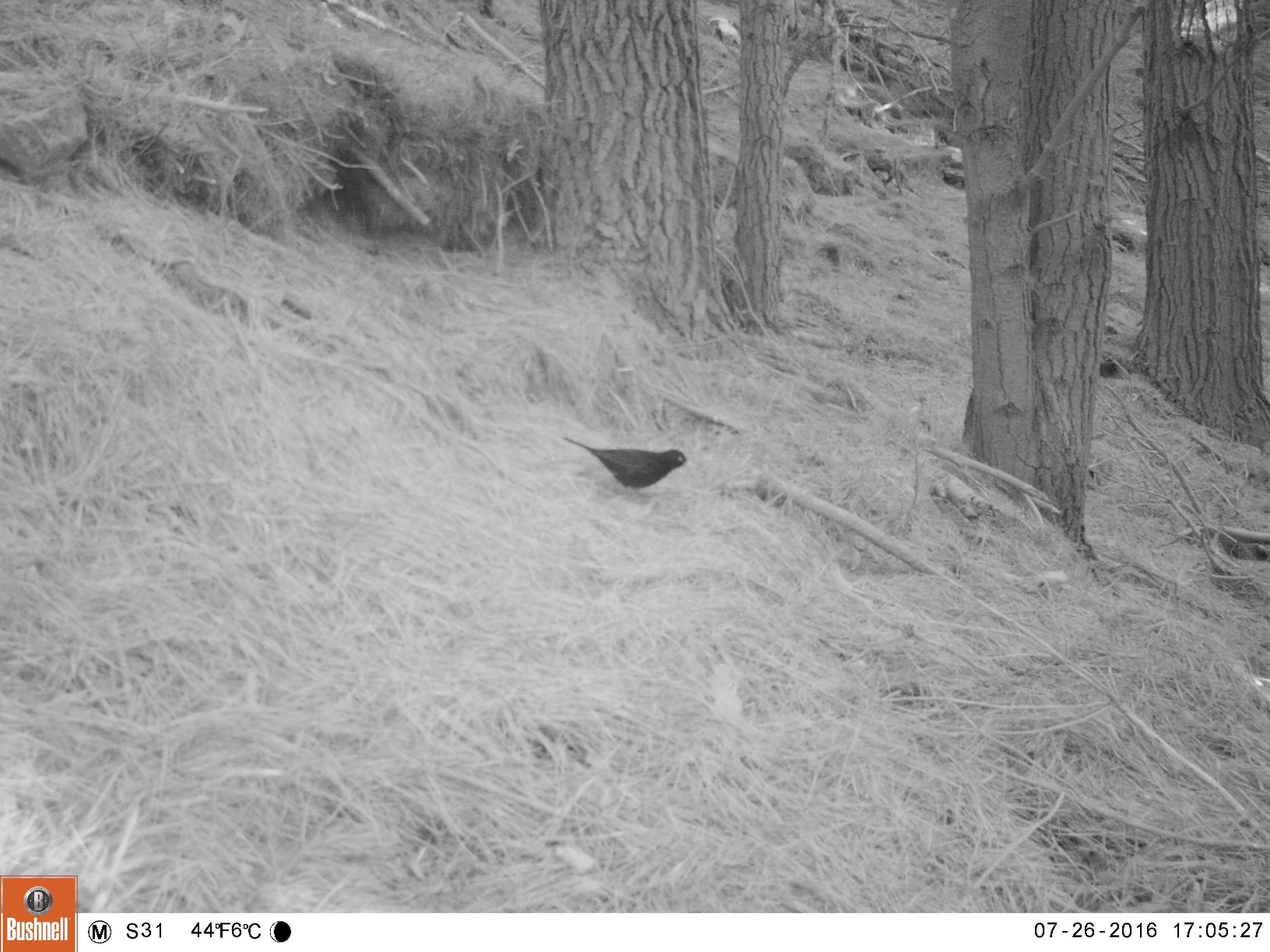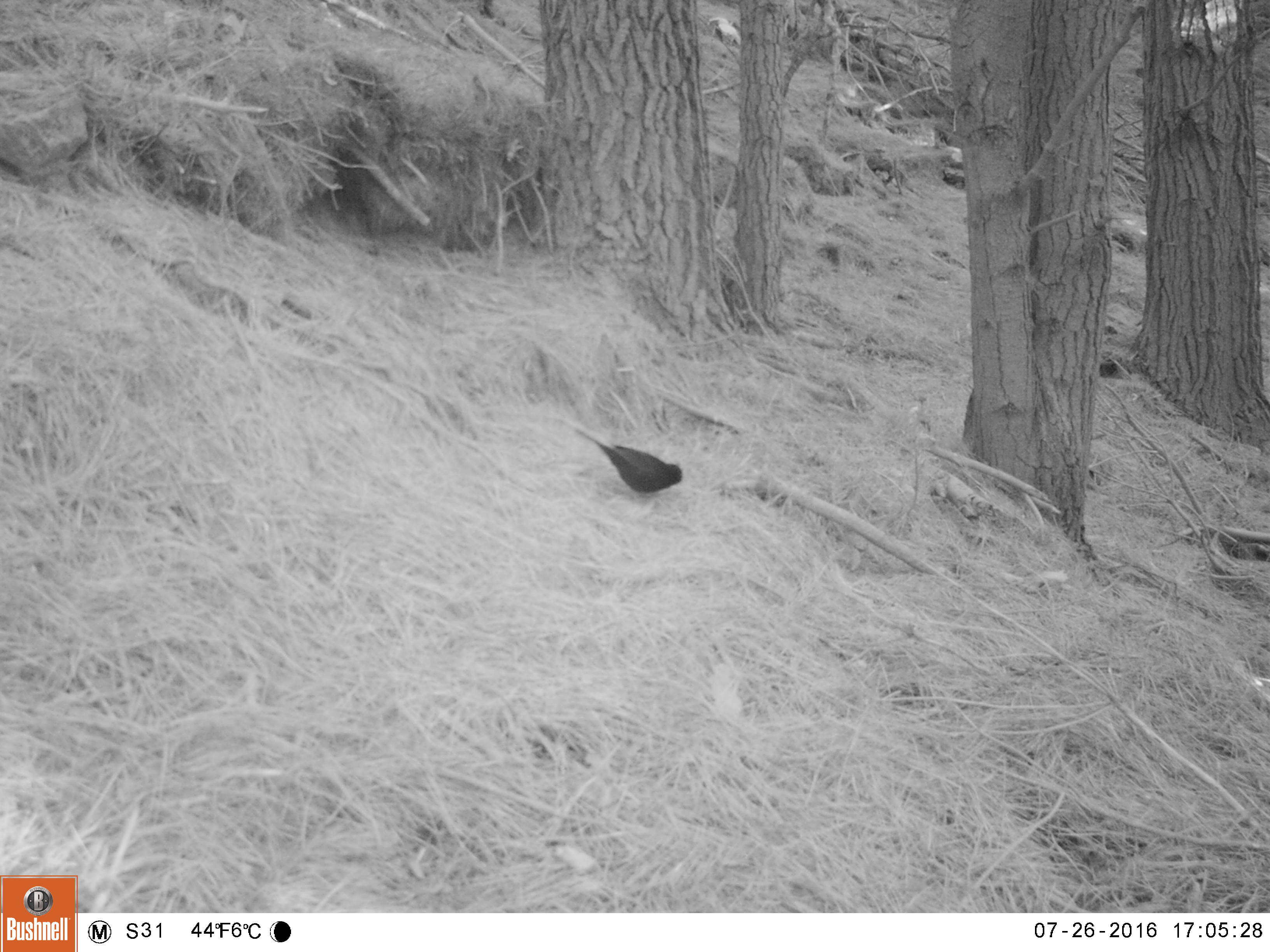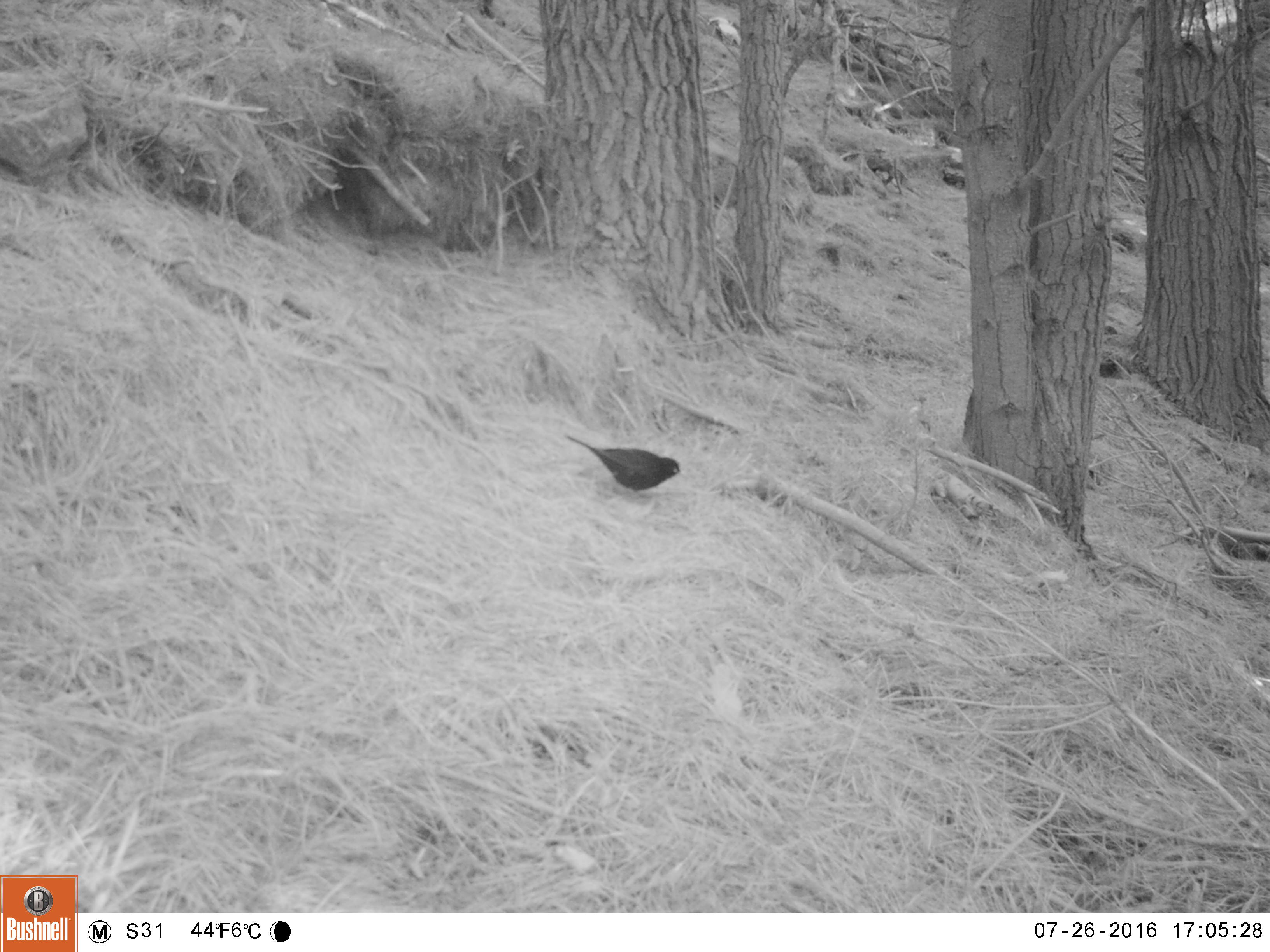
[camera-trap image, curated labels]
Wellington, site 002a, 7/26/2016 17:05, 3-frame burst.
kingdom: Animalia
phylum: Chordata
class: Aves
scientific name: Aves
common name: bird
Bird (Aves).